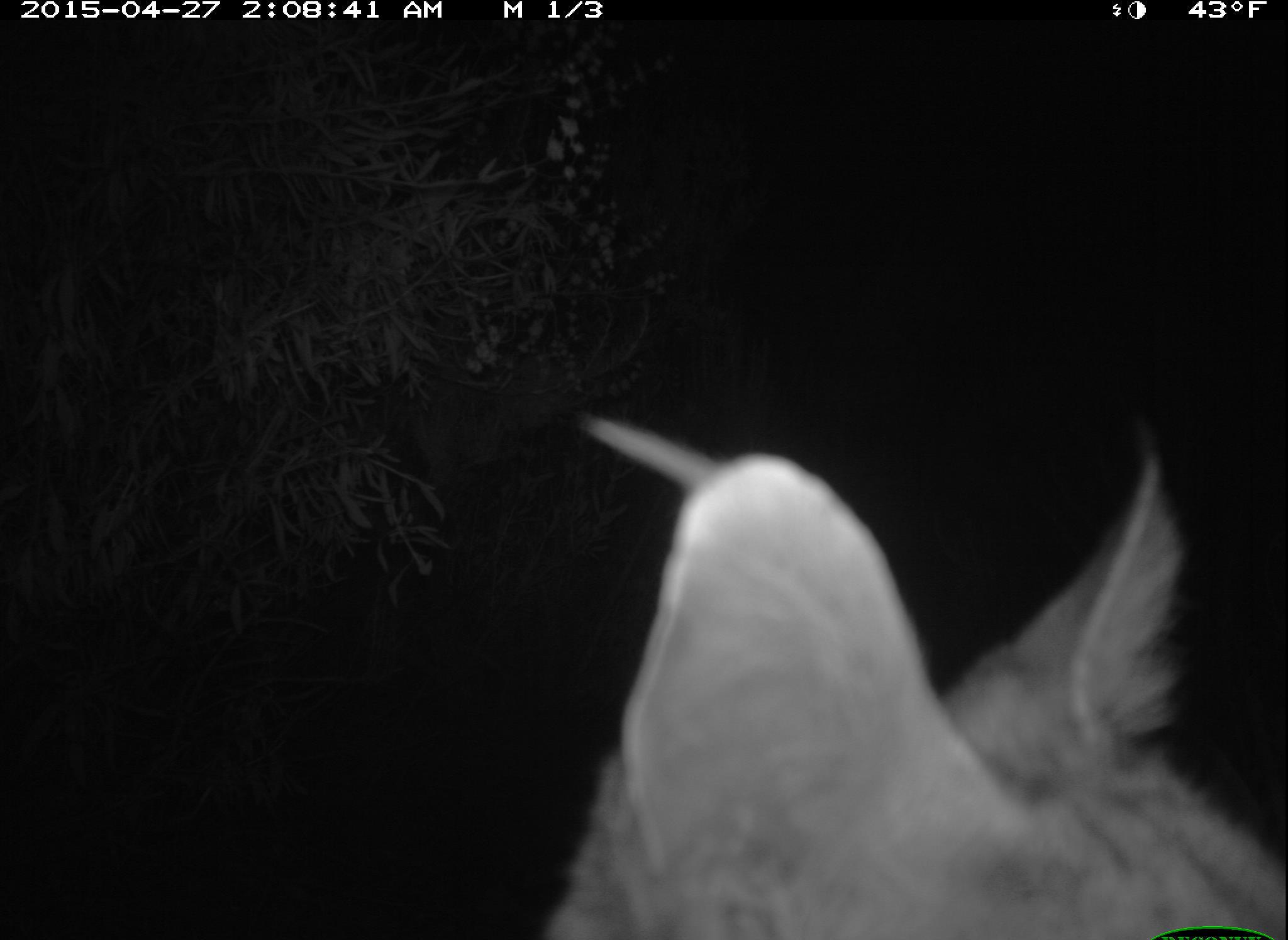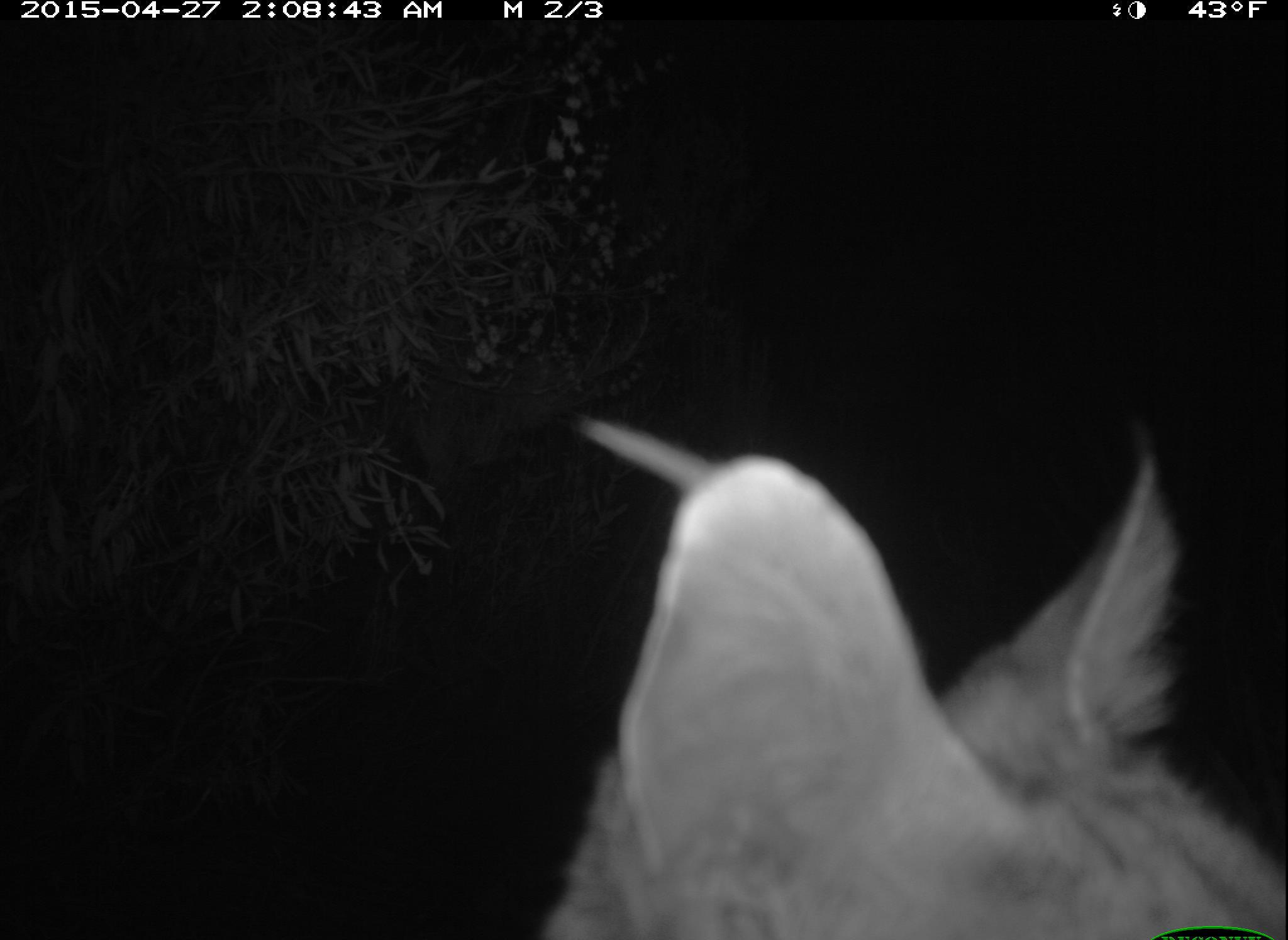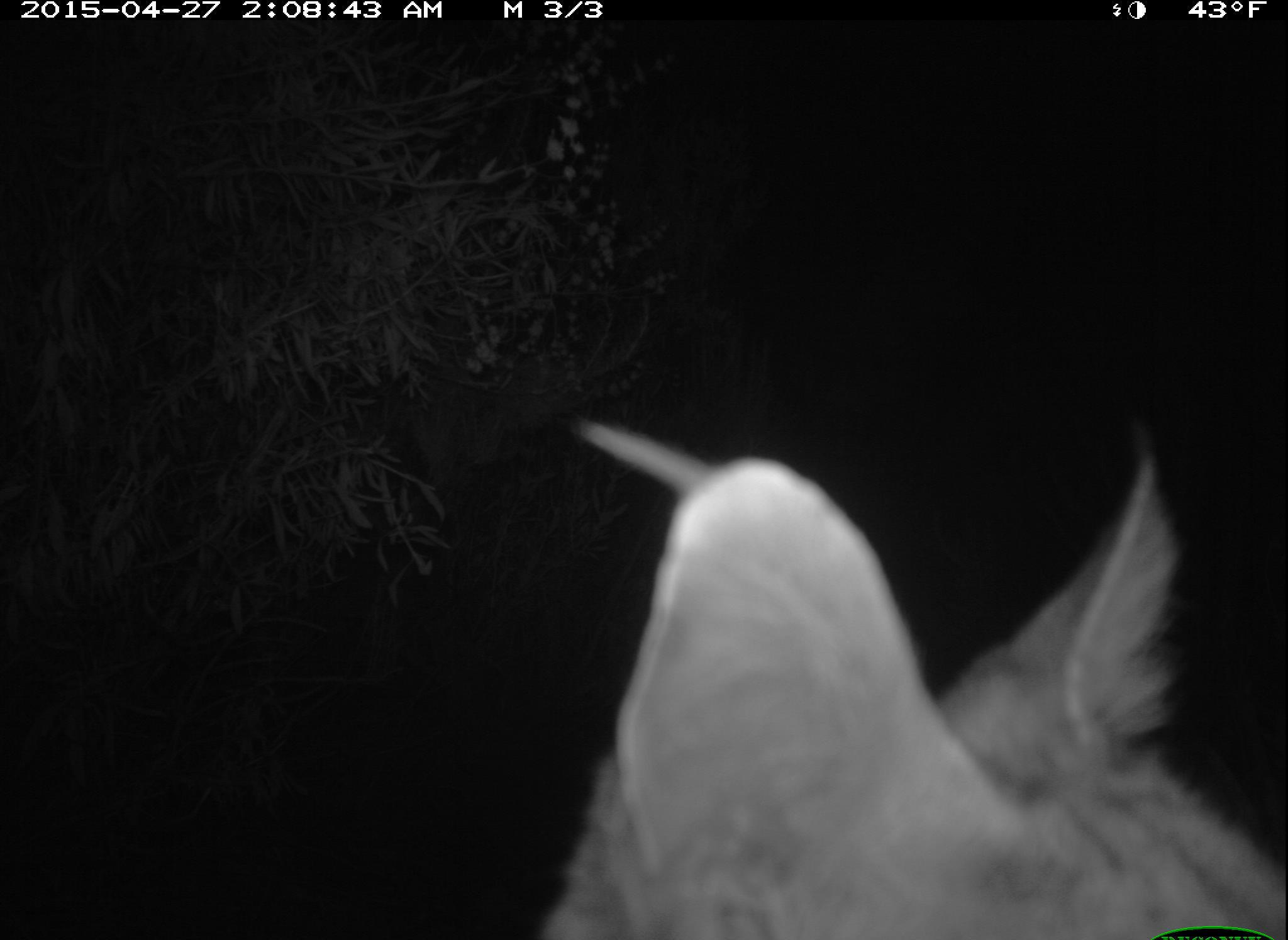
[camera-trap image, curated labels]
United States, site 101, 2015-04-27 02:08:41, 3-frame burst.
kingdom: Animalia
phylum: Chordata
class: Mammalia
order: Carnivora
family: Felidae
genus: Lynx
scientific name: Lynx rufus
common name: bobcat